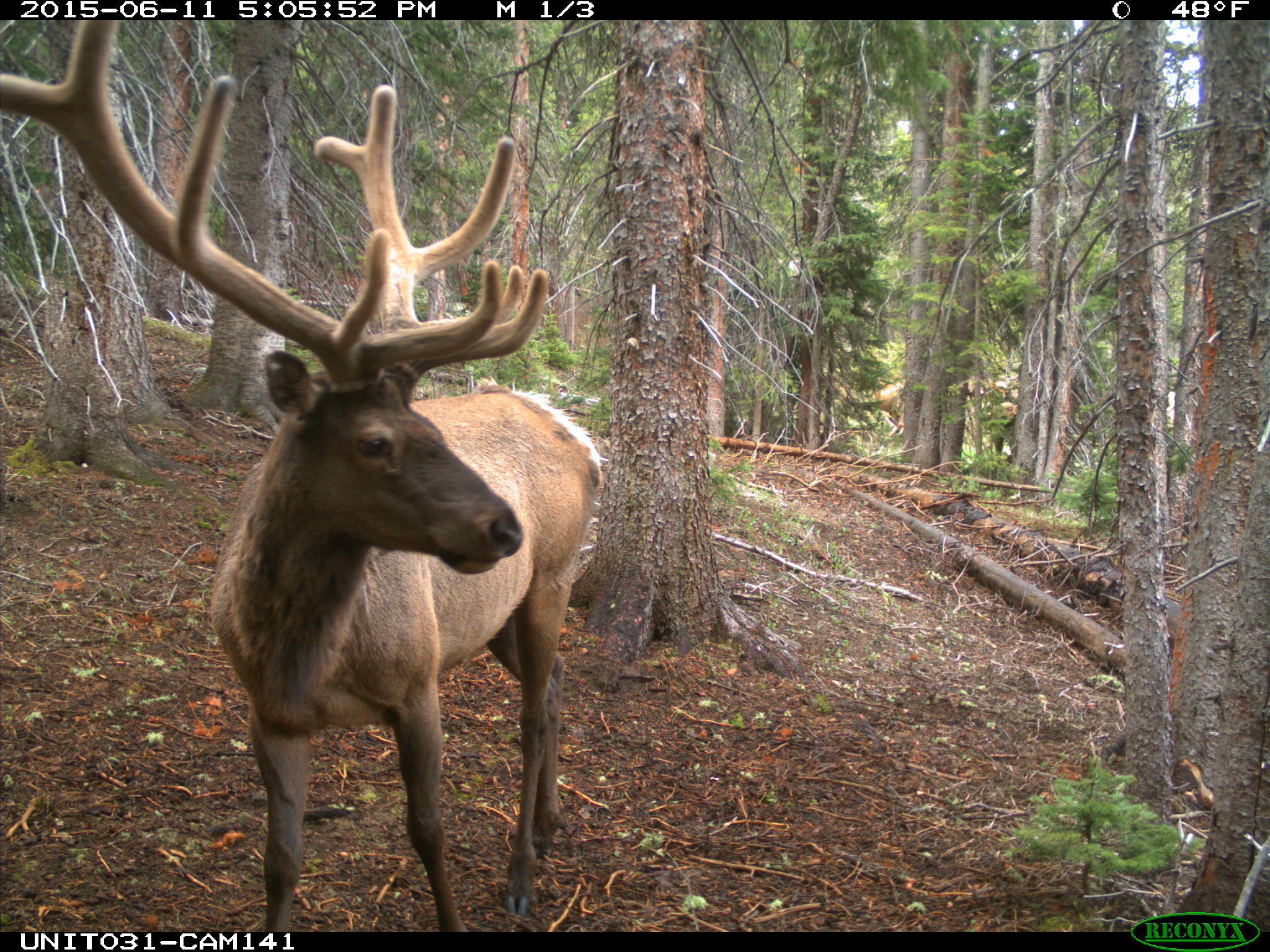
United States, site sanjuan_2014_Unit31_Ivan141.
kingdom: Animalia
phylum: Chordata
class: Mammalia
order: Artiodactyla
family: Cervidae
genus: Cervus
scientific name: Cervus elaphus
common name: red deer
Cervus elaphus (red deer).